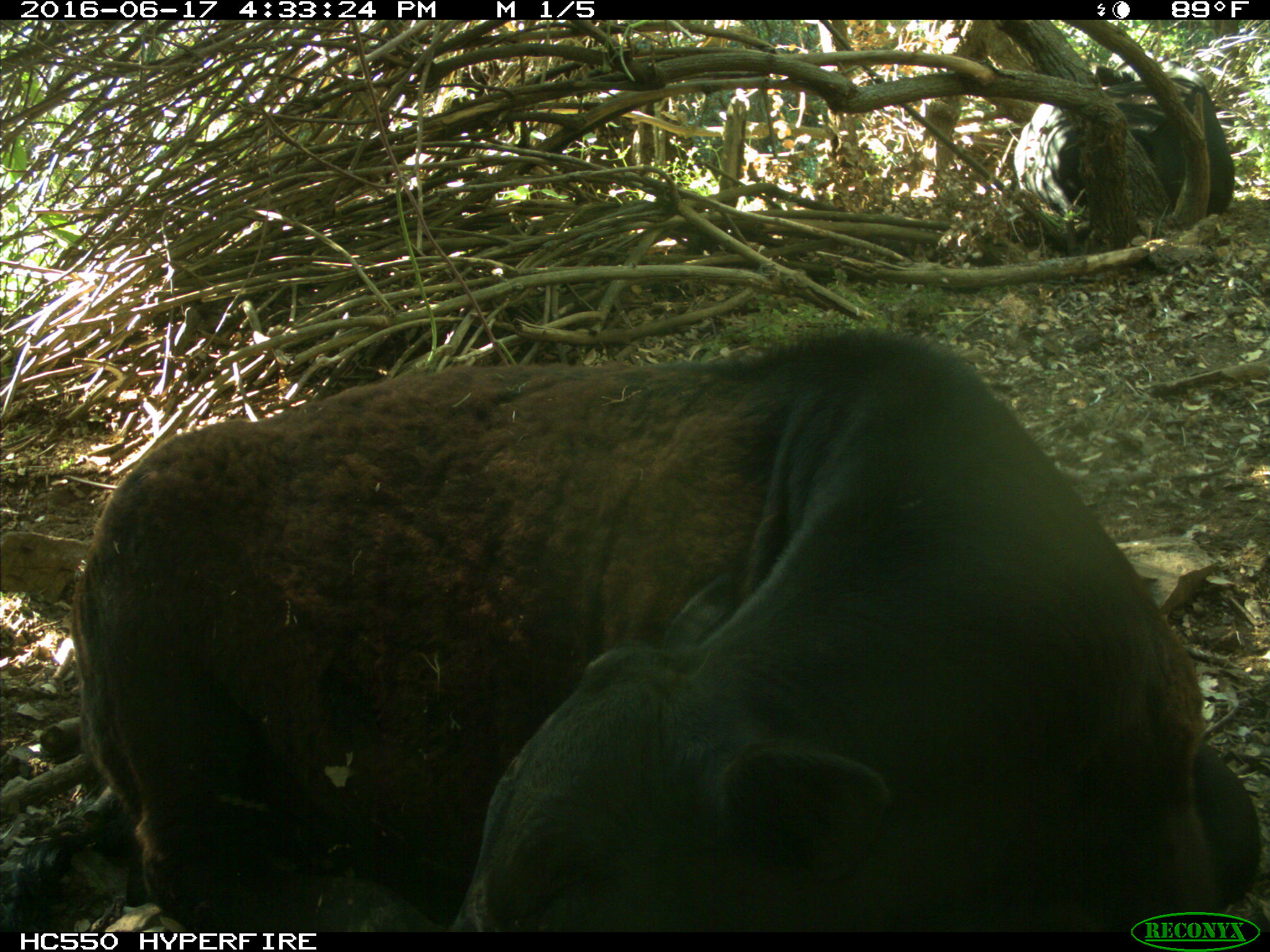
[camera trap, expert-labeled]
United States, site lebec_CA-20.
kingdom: Animalia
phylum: Chordata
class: Mammalia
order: Artiodactyla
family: Bovidae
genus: Bos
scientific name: Bos taurus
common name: domestic cow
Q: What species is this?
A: Bos taurus (domestic cow).